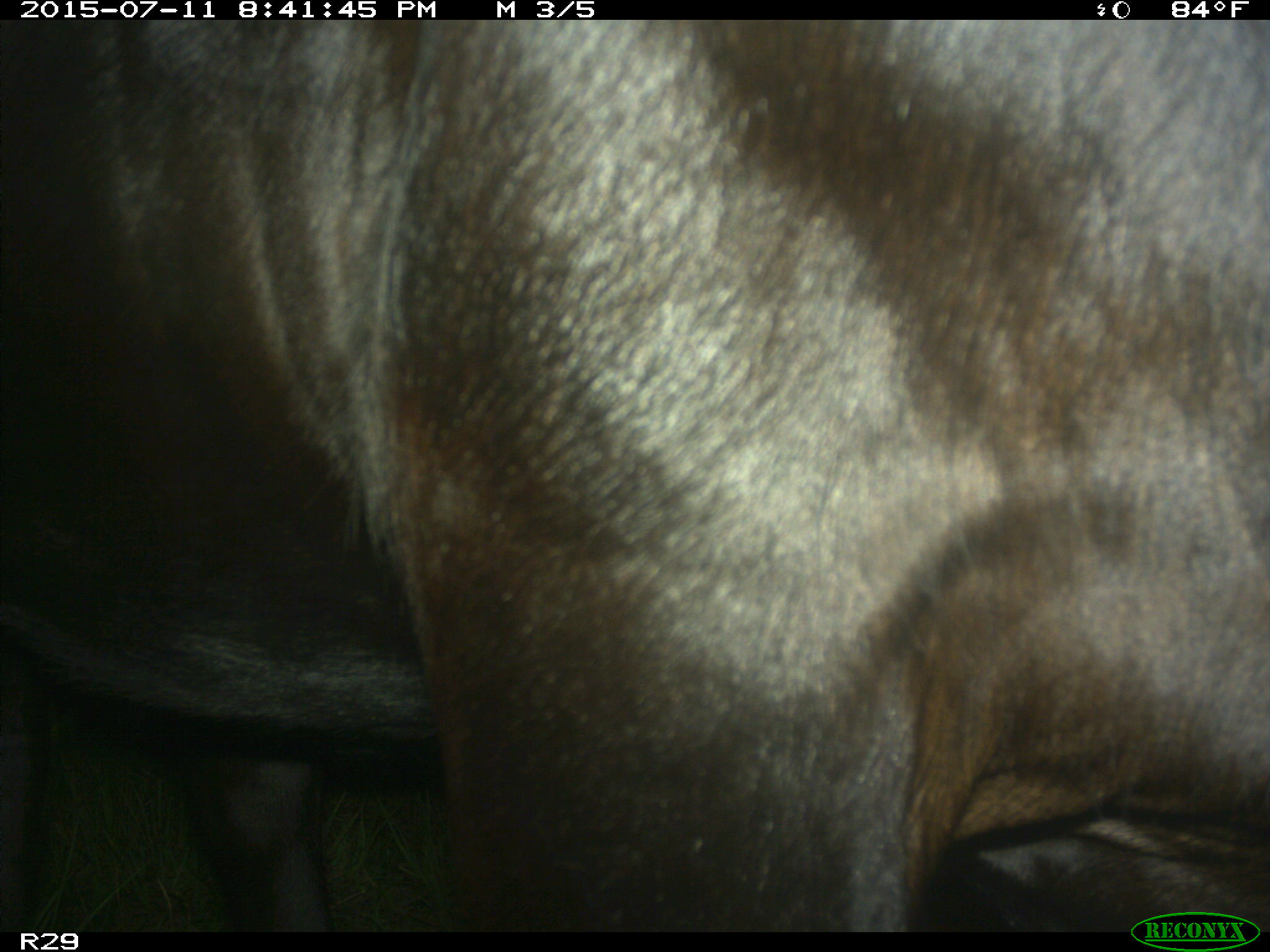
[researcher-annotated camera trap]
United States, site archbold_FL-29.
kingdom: Animalia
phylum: Chordata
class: Mammalia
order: Artiodactyla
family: Bovidae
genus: Bos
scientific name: Bos taurus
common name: domestic cow